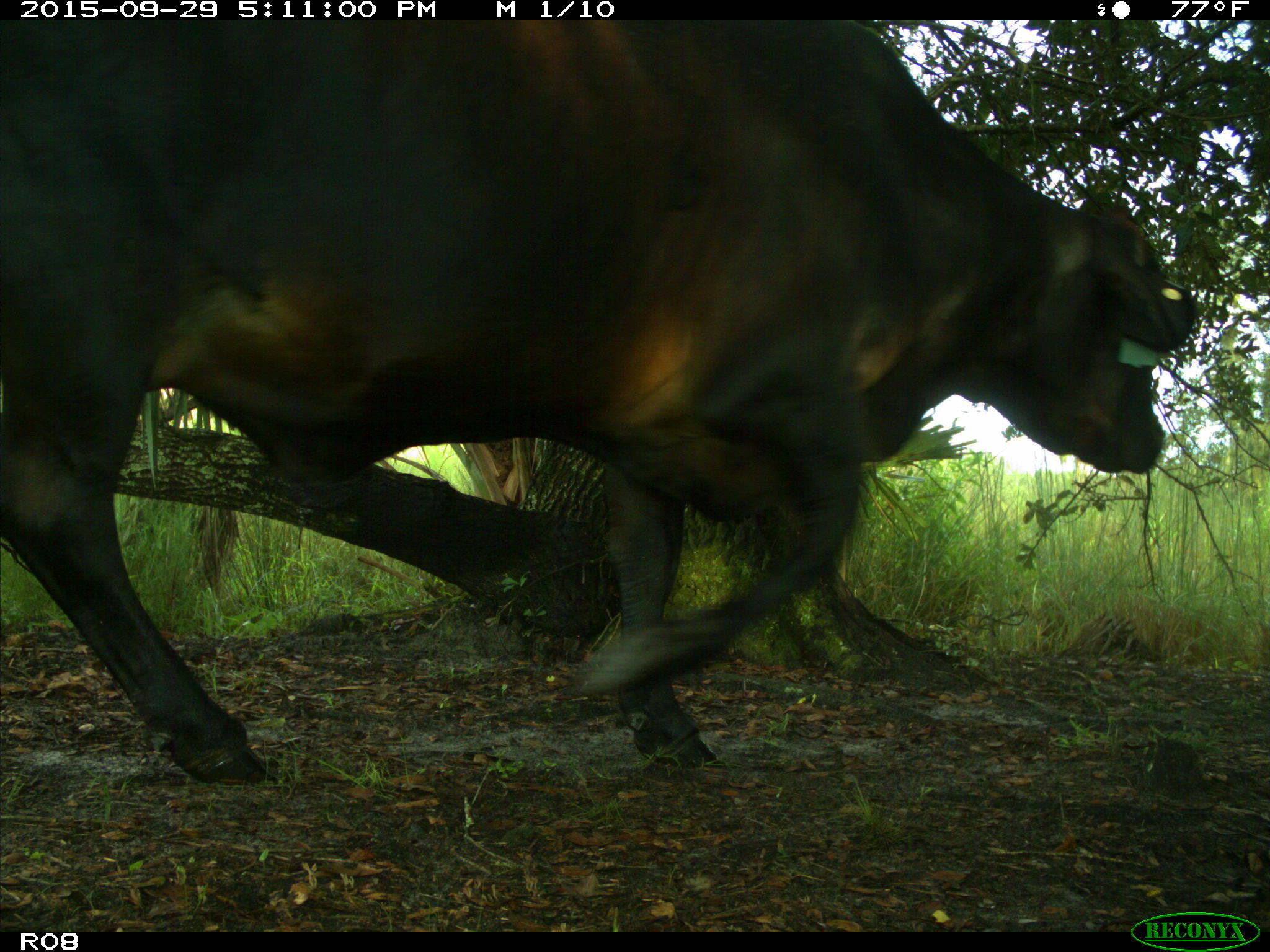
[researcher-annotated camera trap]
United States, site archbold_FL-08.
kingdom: Animalia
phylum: Chordata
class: Mammalia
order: Artiodactyla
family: Bovidae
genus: Bos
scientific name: Bos taurus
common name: domestic cow